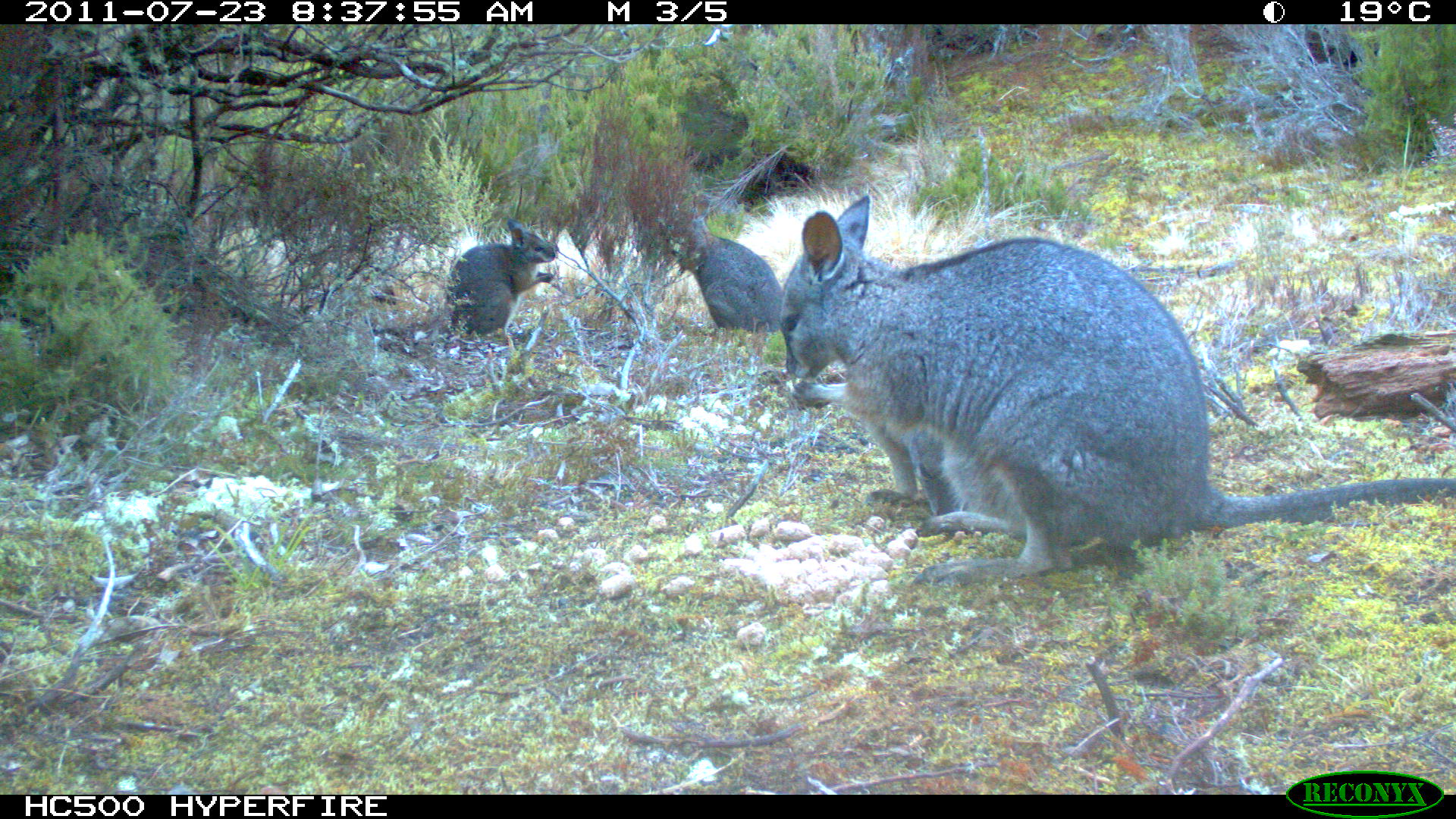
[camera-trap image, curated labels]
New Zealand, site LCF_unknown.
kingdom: Animalia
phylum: Chordata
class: Mammalia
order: Diprotodontia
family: Macropodidae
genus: Notamacropus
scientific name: Notamacropus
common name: wallaby